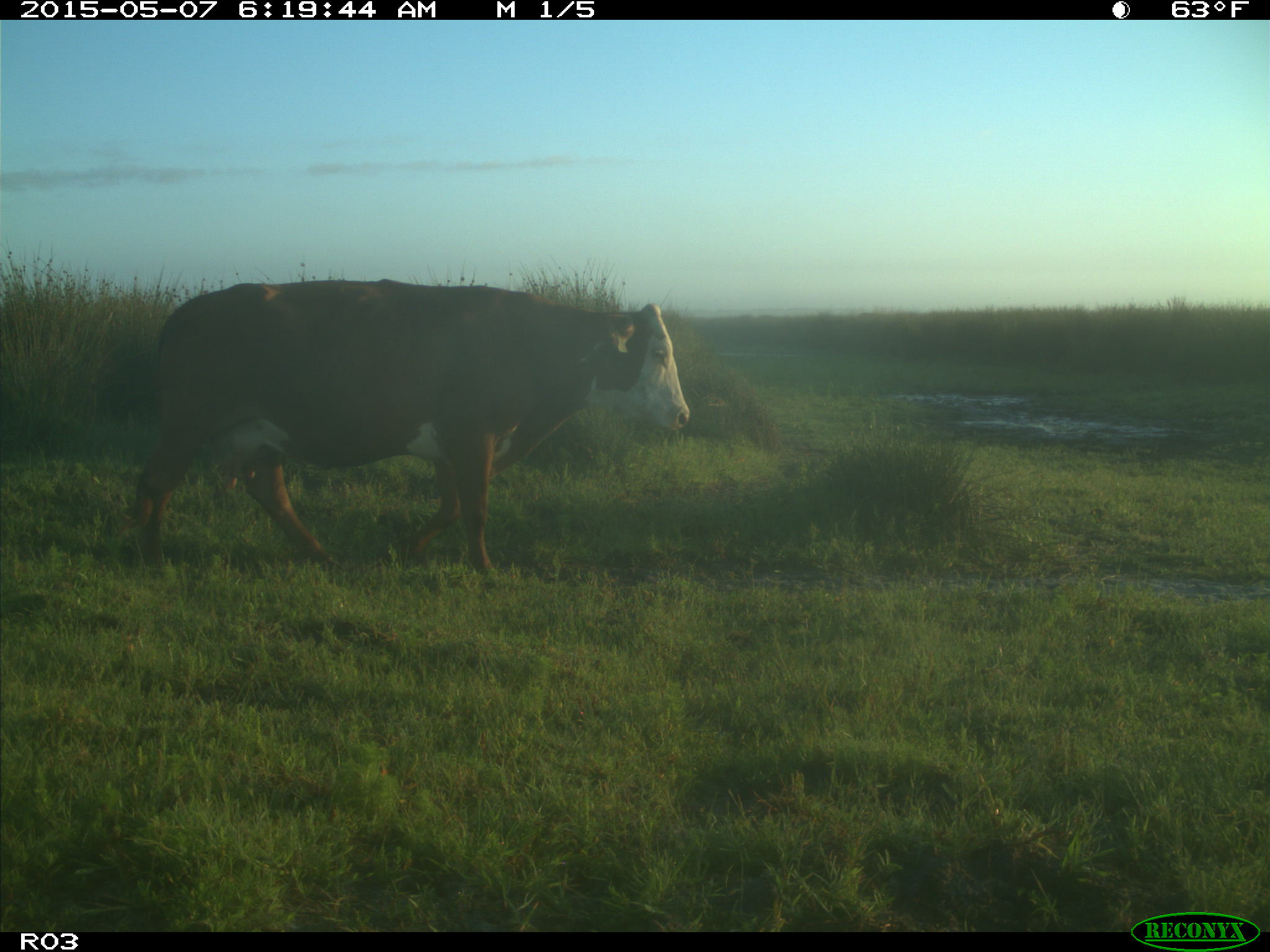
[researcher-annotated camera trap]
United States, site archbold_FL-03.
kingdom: Animalia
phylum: Chordata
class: Mammalia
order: Artiodactyla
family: Bovidae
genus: Bos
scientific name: Bos taurus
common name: domestic cow